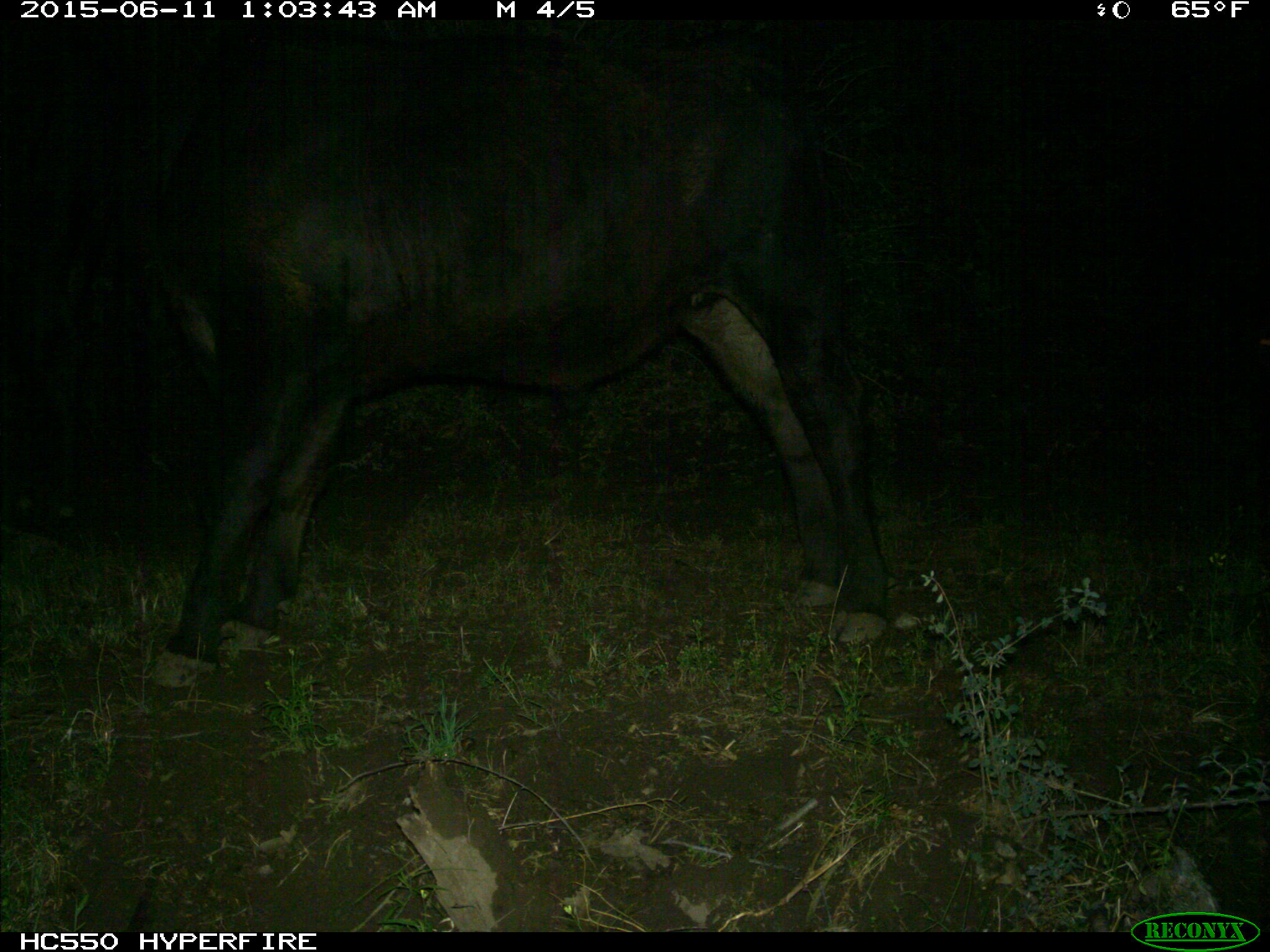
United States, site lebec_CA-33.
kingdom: Animalia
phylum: Chordata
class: Mammalia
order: Artiodactyla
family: Bovidae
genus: Bos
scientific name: Bos taurus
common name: domestic cow